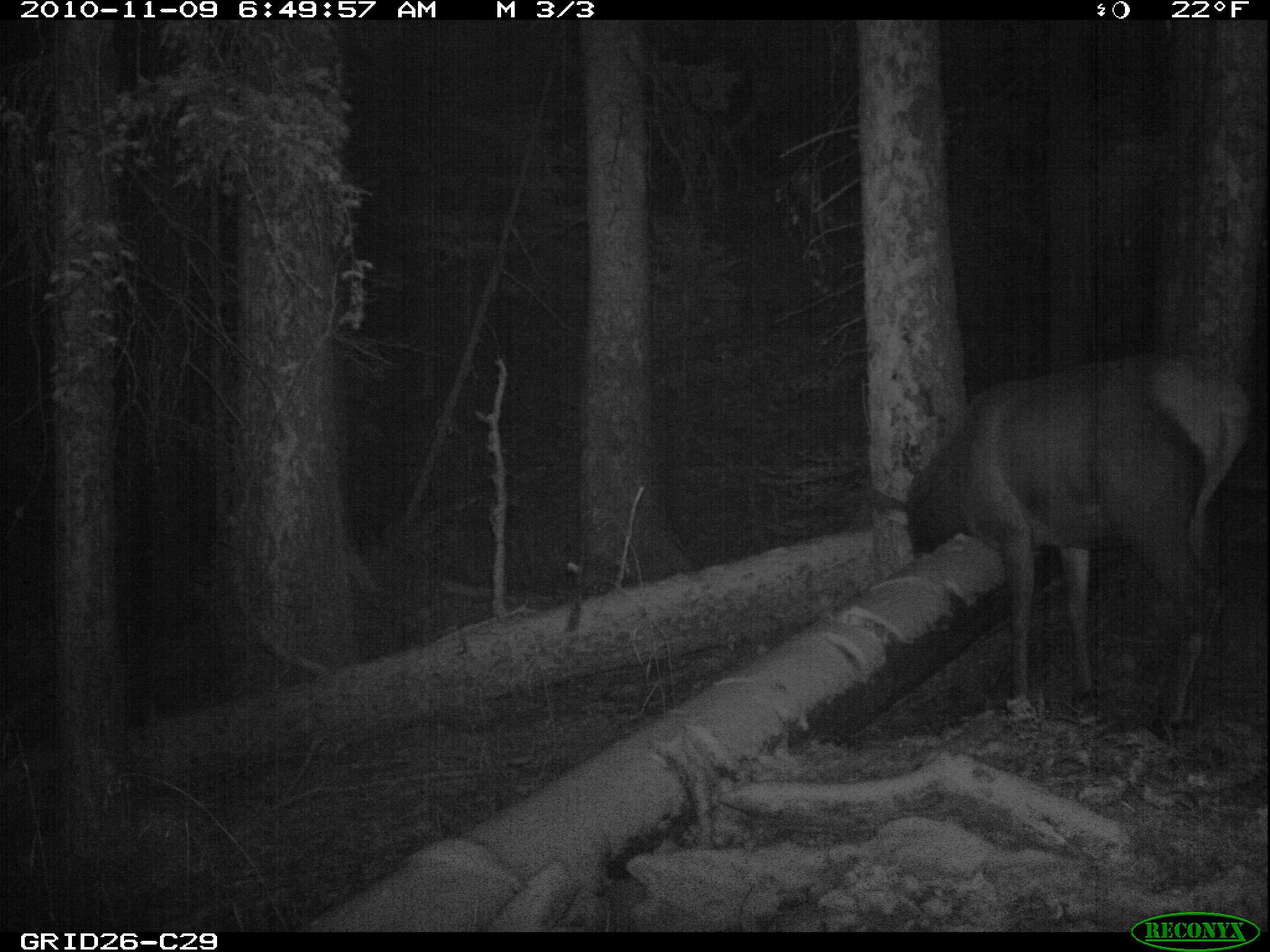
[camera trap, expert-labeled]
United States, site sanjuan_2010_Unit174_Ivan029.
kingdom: Animalia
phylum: Chordata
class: Mammalia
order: Artiodactyla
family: Cervidae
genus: Cervus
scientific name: Cervus elaphus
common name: red deer